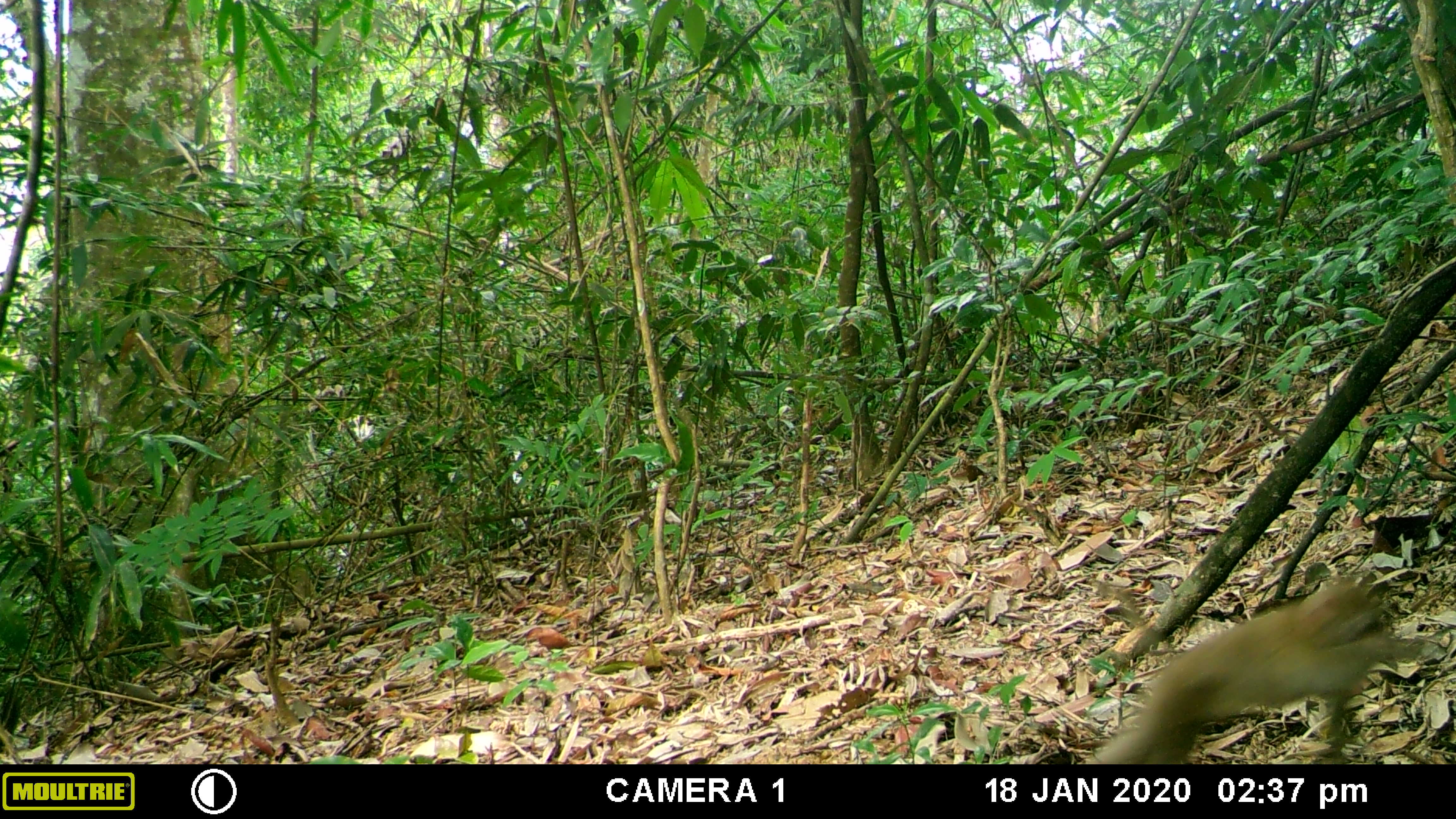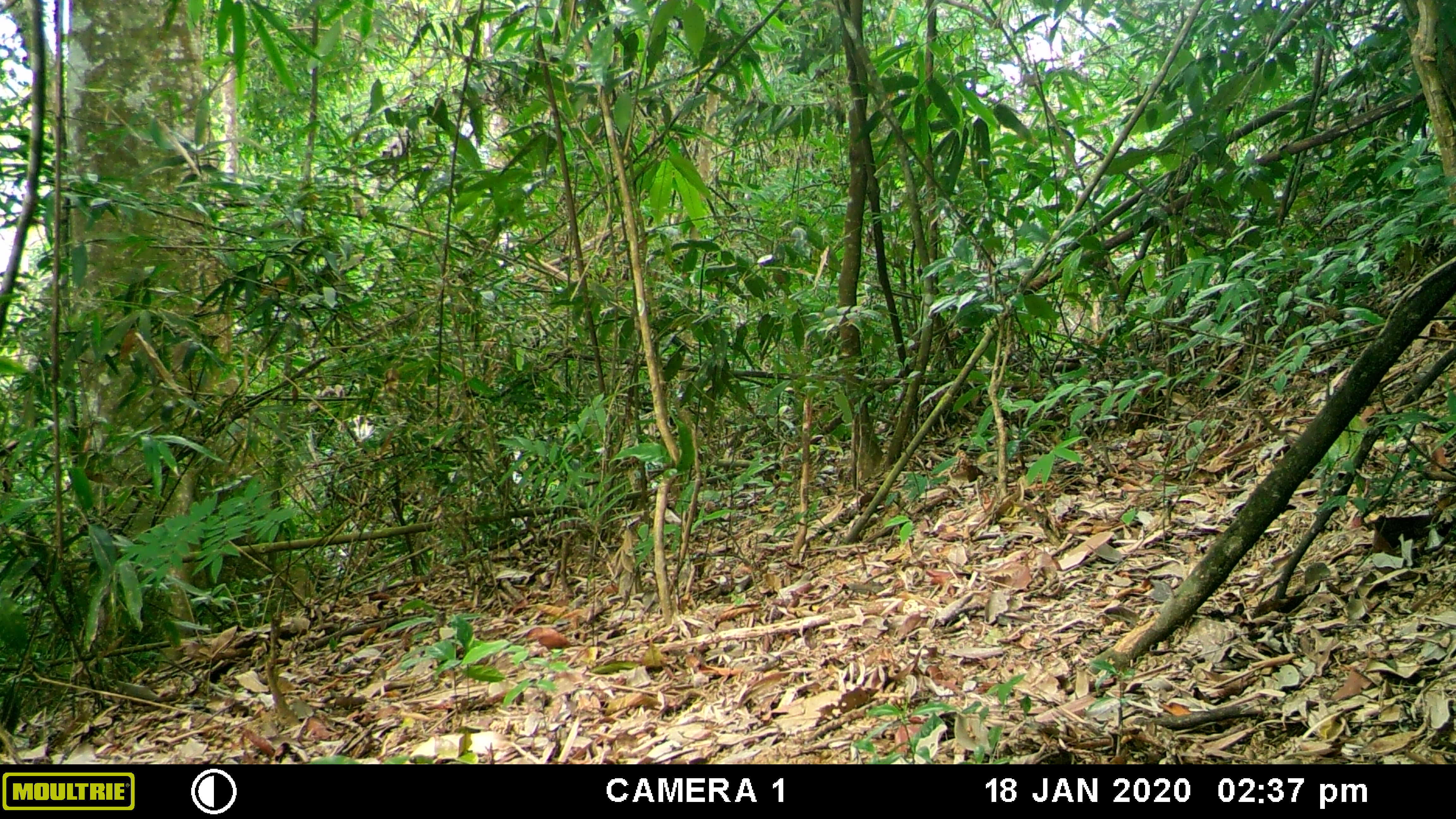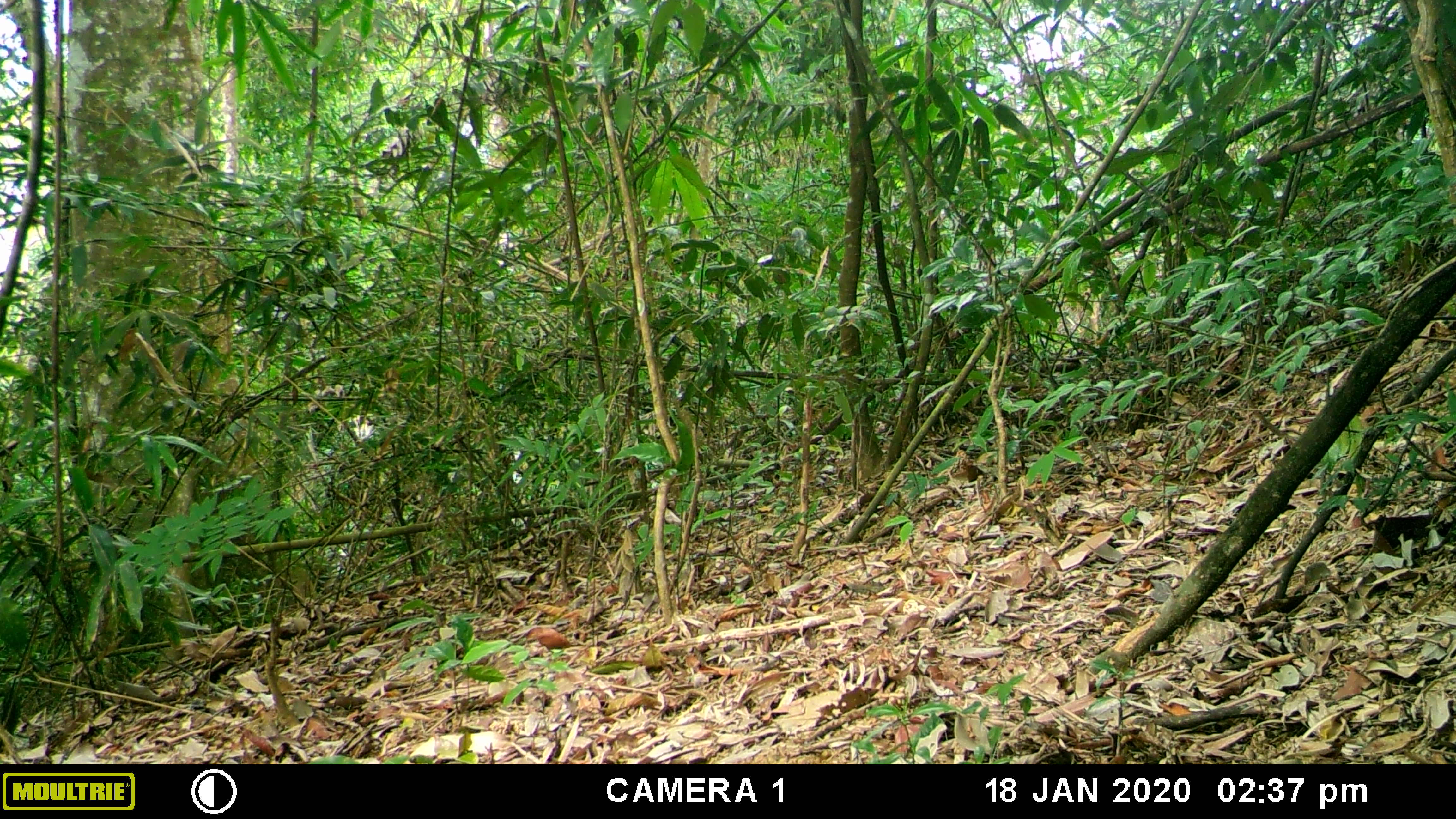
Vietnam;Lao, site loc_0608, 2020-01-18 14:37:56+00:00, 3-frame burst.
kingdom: Animalia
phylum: Chordata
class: Mammalia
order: Primates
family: Cercopithecidae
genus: Macaca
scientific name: Macaca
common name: macaques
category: assam or rhesus macaque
Assam or rhesus macaque (macaques) (Macaca). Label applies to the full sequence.